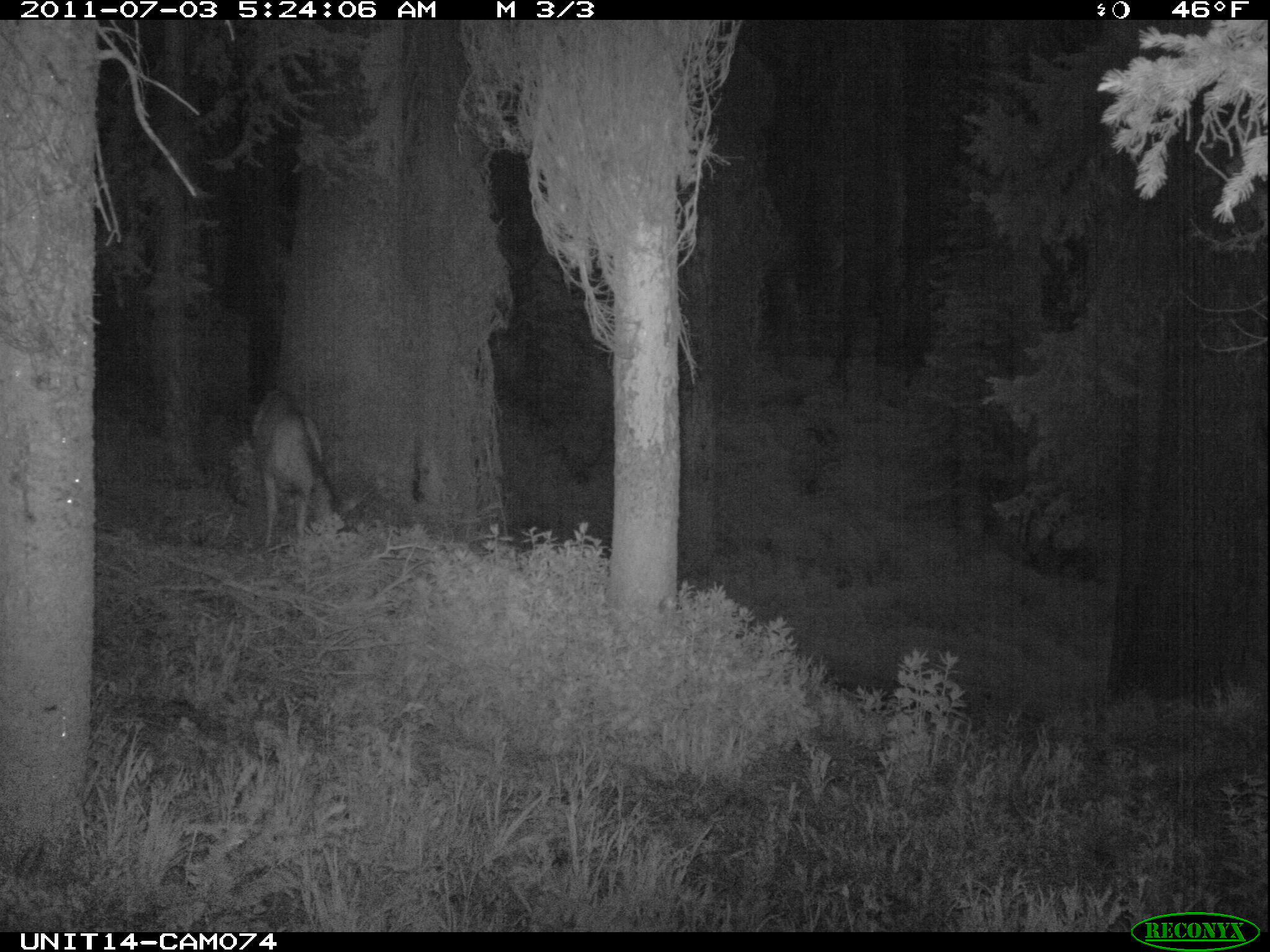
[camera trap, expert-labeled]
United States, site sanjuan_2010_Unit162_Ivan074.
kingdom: Animalia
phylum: Chordata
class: Mammalia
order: Artiodactyla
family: Cervidae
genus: Odocoileus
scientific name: Odocoileus hemionus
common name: mule deer